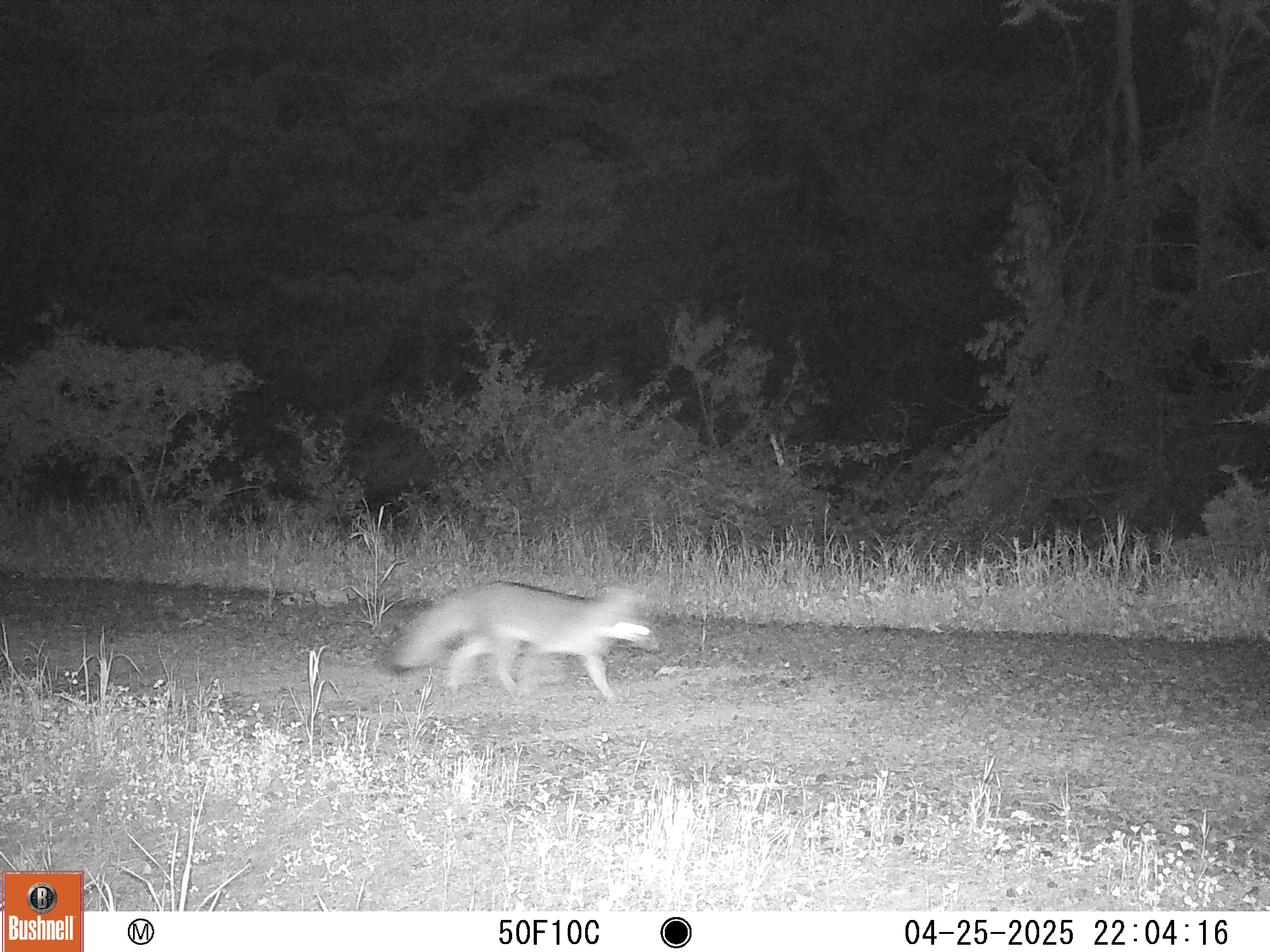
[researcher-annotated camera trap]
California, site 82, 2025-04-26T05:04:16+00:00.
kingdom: Animalia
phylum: Chordata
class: Mammalia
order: Carnivora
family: Canidae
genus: Urocyon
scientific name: Urocyon cinereoargenteus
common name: gray fox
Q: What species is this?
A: Gray fox (Urocyon cinereoargenteus).